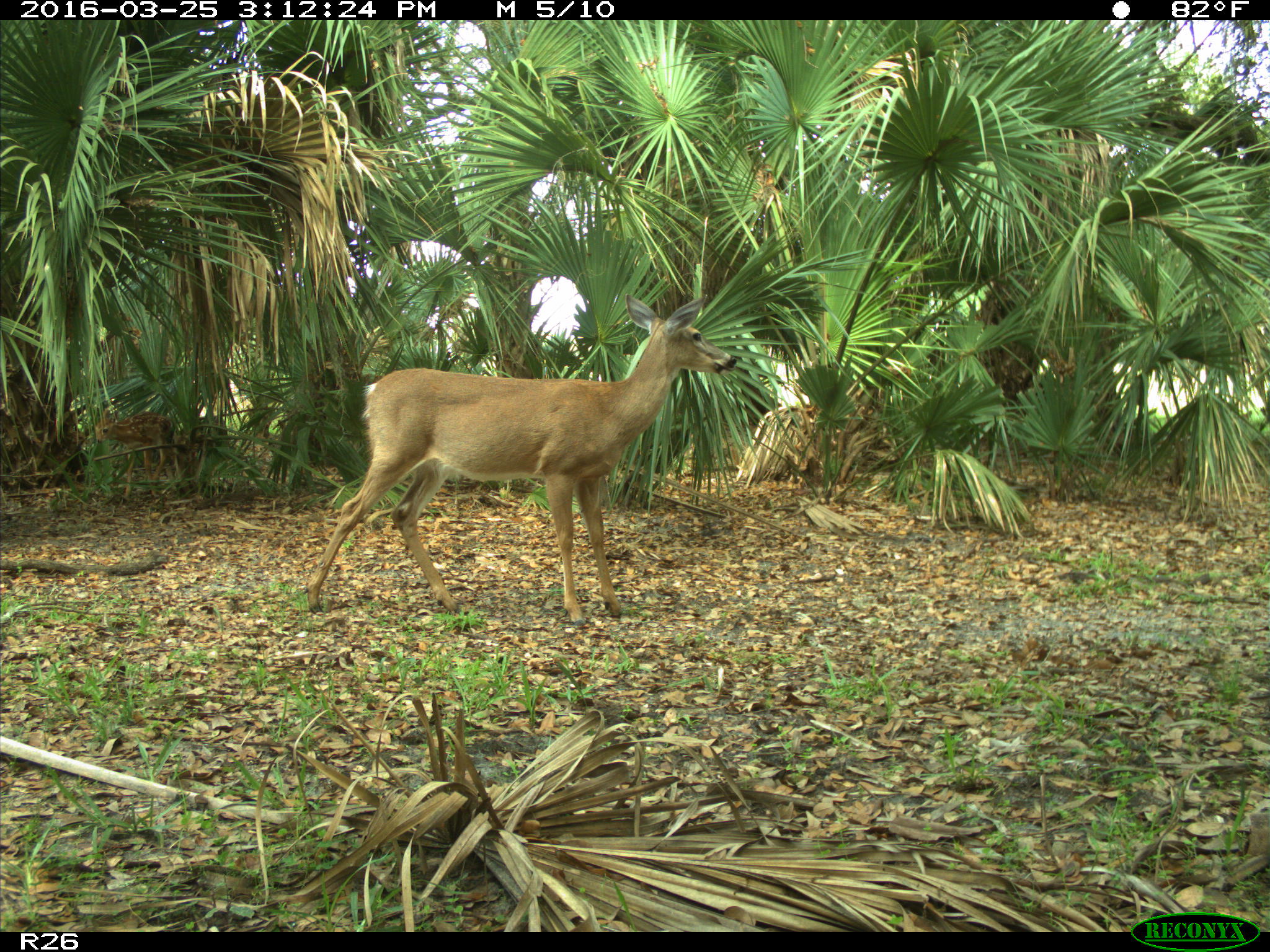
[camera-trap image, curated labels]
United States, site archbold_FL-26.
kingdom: Animalia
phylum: Chordata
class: Mammalia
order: Artiodactyla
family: Cervidae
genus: Odocoileus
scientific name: Odocoileus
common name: deer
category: unidentified deer